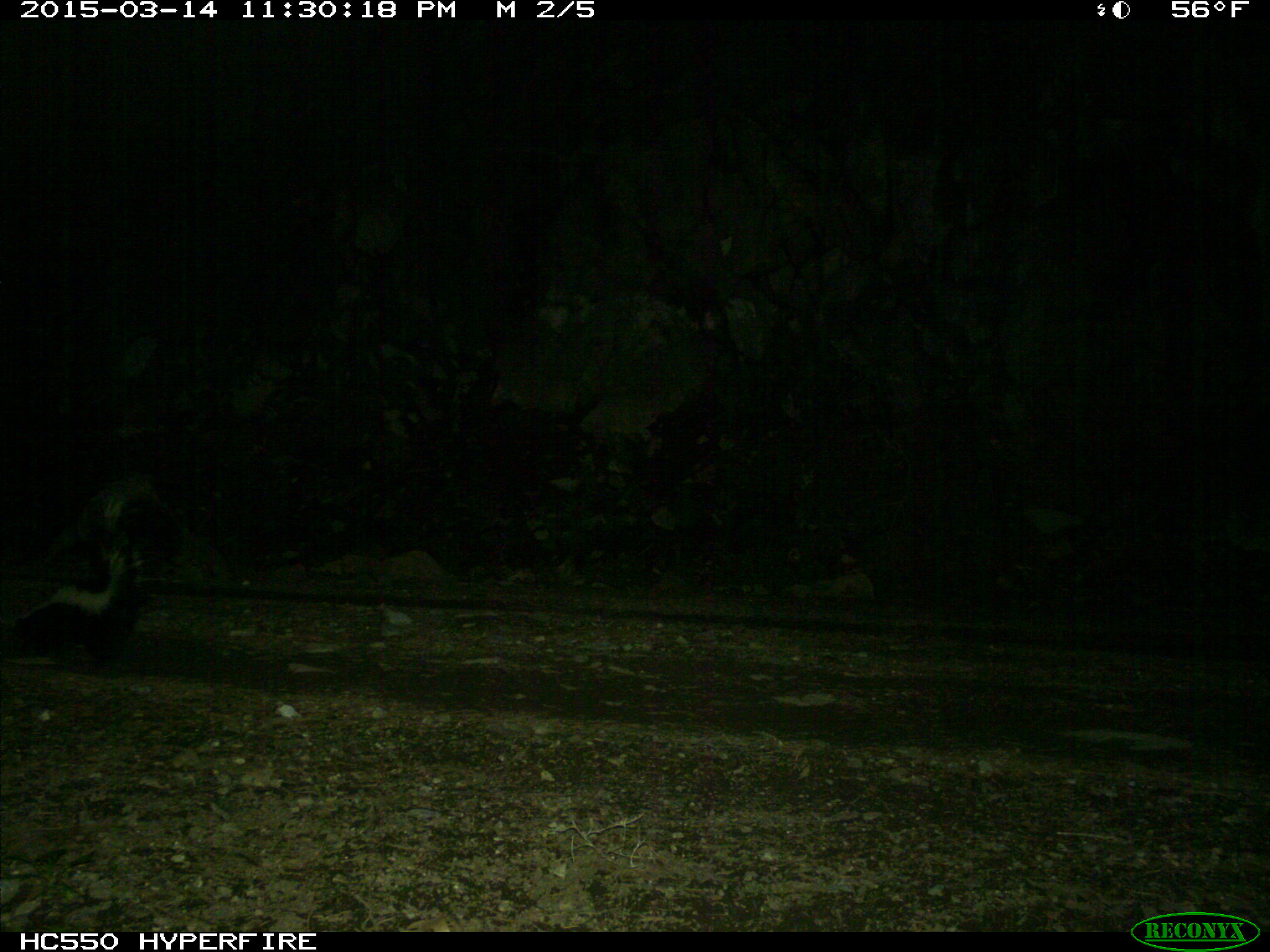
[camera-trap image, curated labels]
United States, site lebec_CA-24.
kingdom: Animalia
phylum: Chordata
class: Mammalia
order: Carnivora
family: Mephitidae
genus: Mephitis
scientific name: Mephitis mephitis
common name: striped skunk